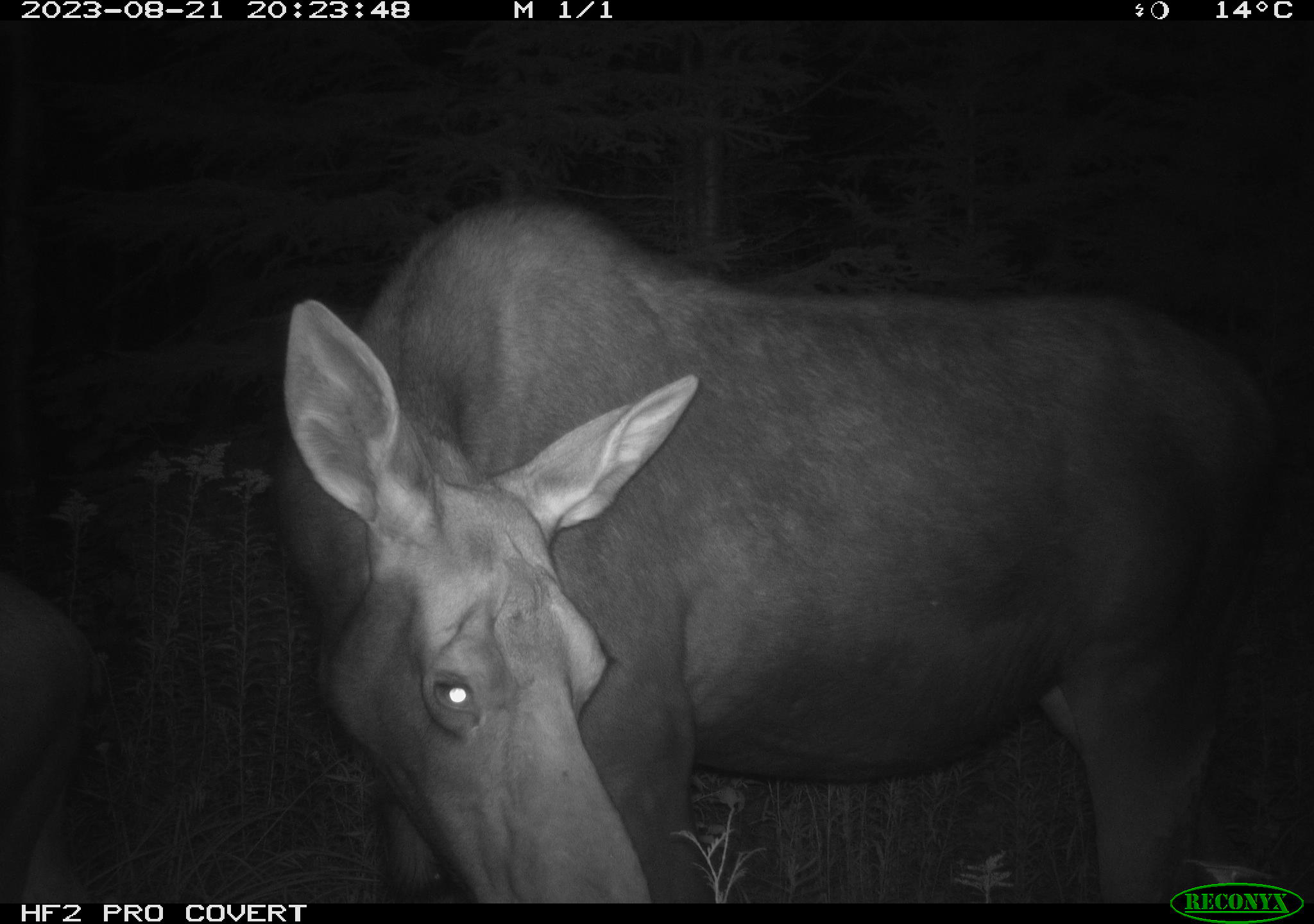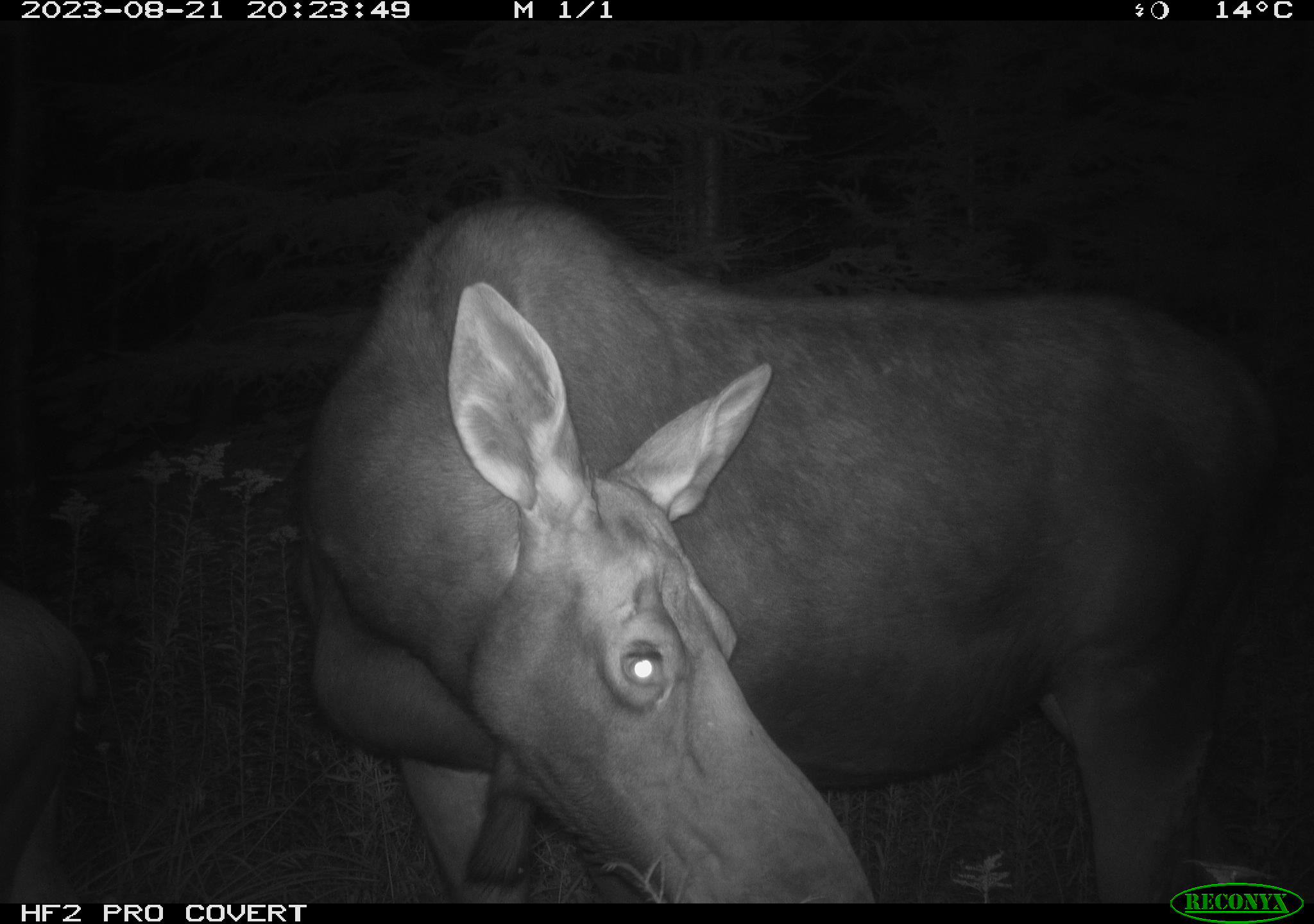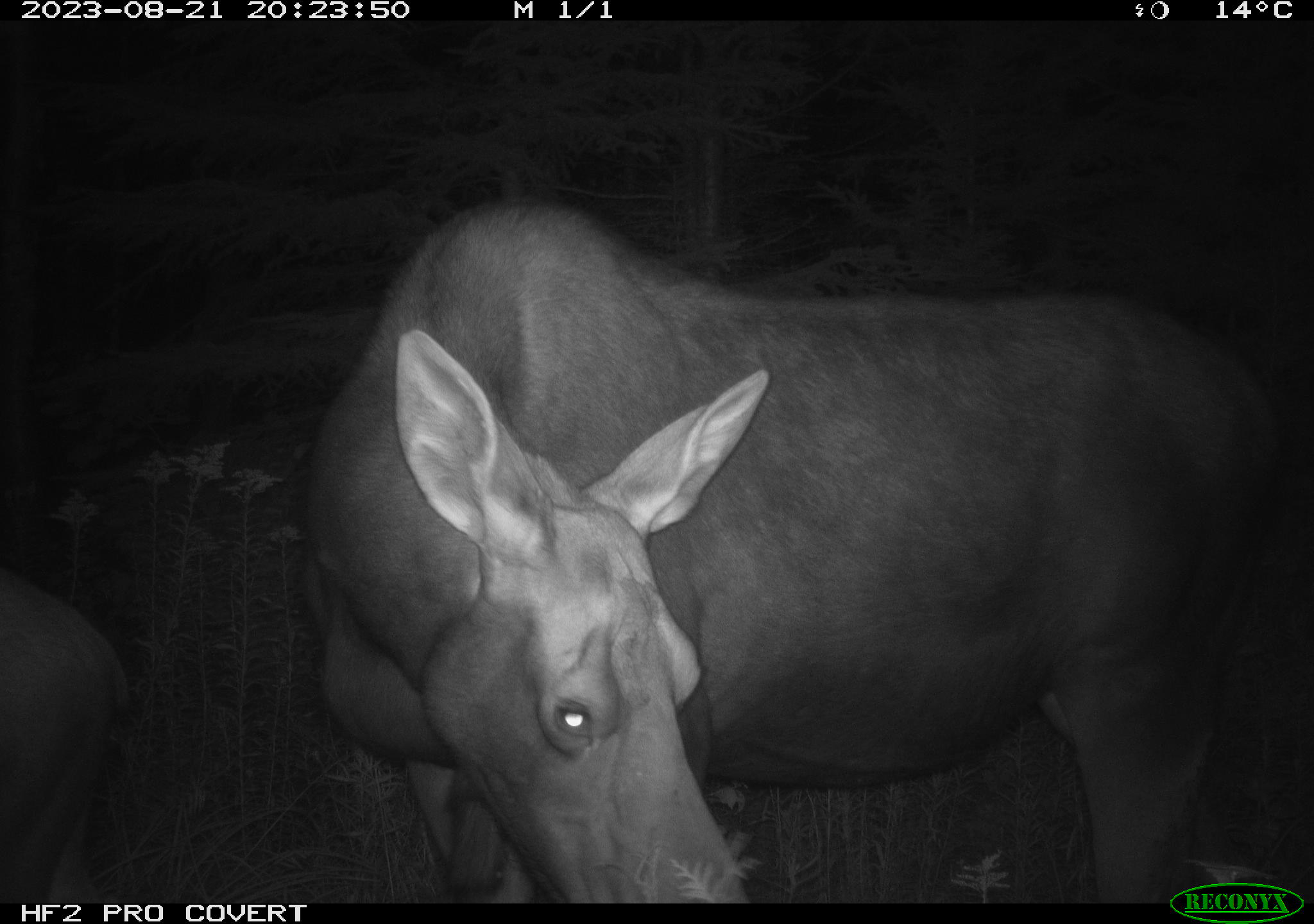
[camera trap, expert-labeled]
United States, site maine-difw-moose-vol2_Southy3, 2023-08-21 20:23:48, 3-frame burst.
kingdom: Animalia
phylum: Chordata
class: Mammalia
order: Artiodactyla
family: Cervidae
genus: Alces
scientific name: Alces alces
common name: moose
Moose (Alces alces).